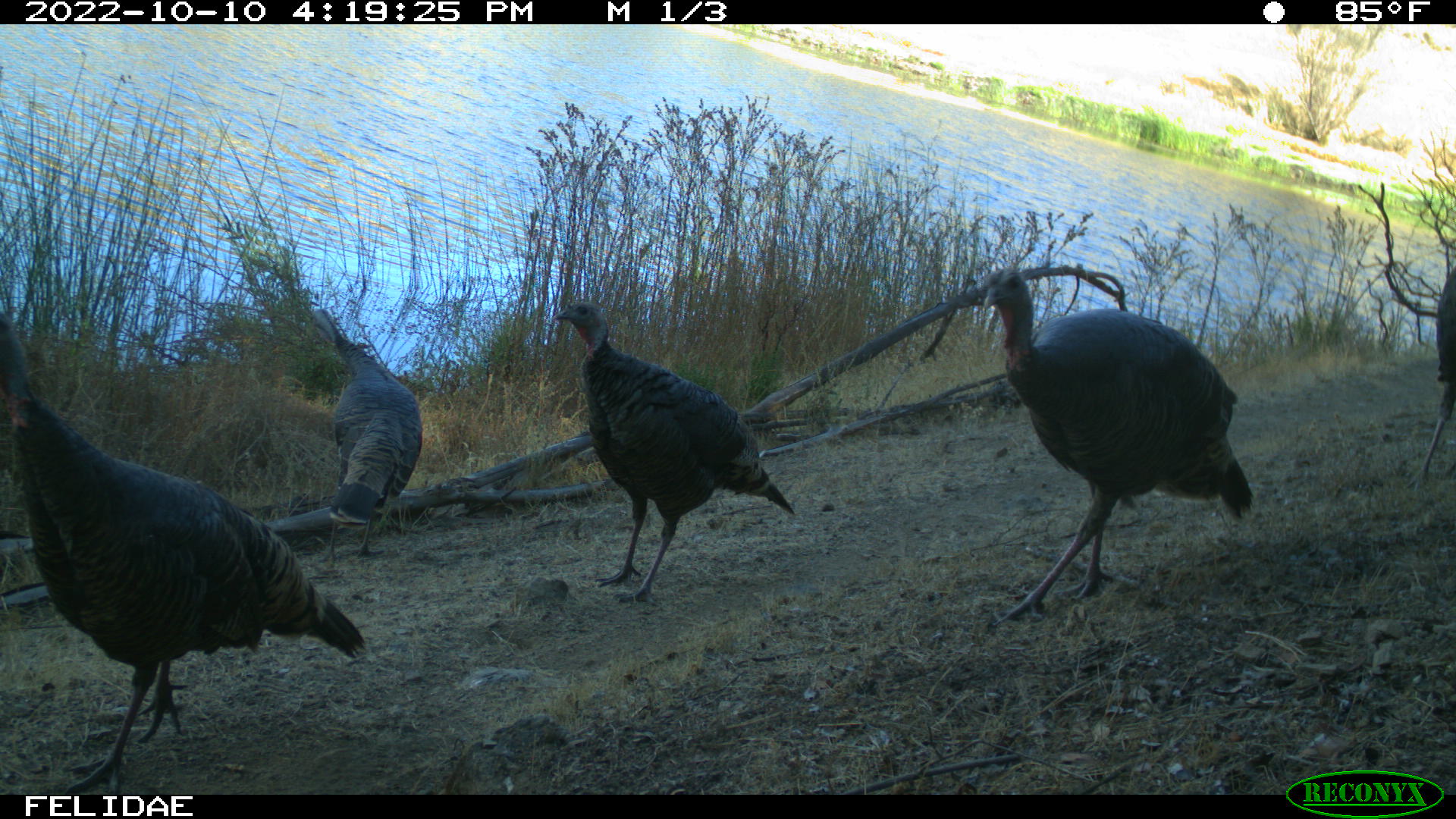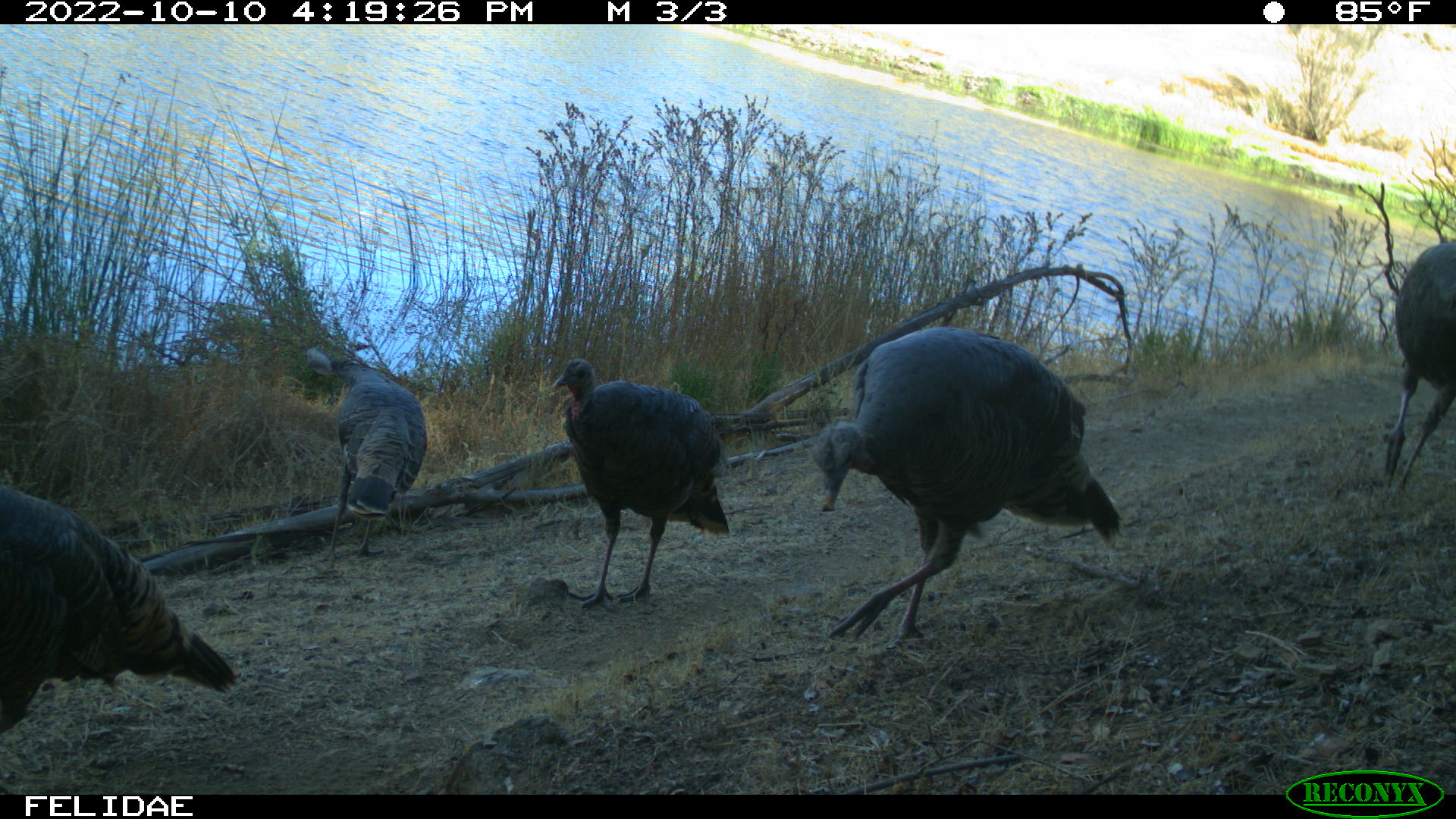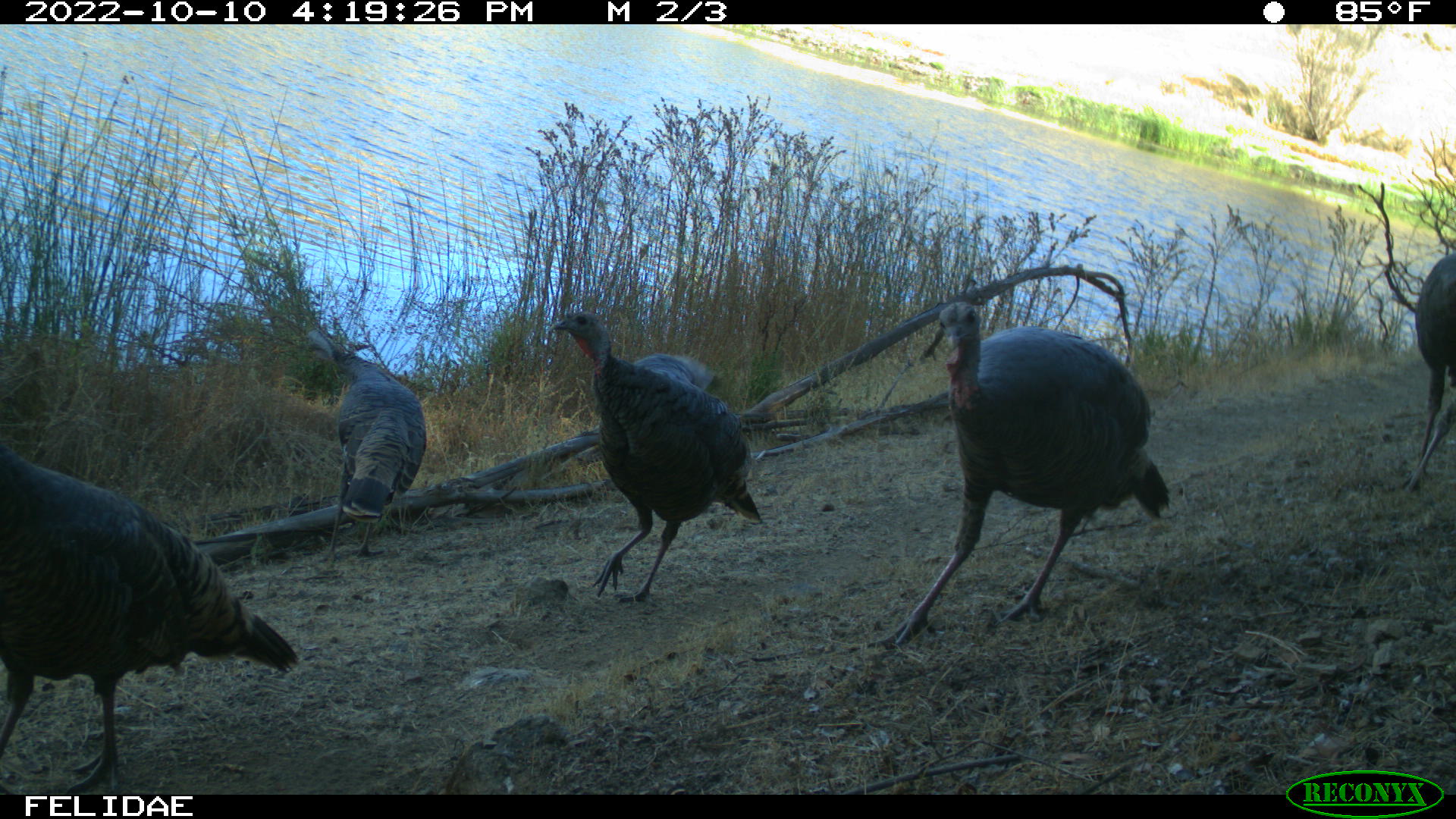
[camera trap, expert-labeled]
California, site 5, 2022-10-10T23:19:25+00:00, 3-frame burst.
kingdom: Animalia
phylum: Chordata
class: Aves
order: Galliformes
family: Phasianidae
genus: Meleagris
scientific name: Meleagris gallopavo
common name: turkey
Turkey (Meleagris gallopavo).